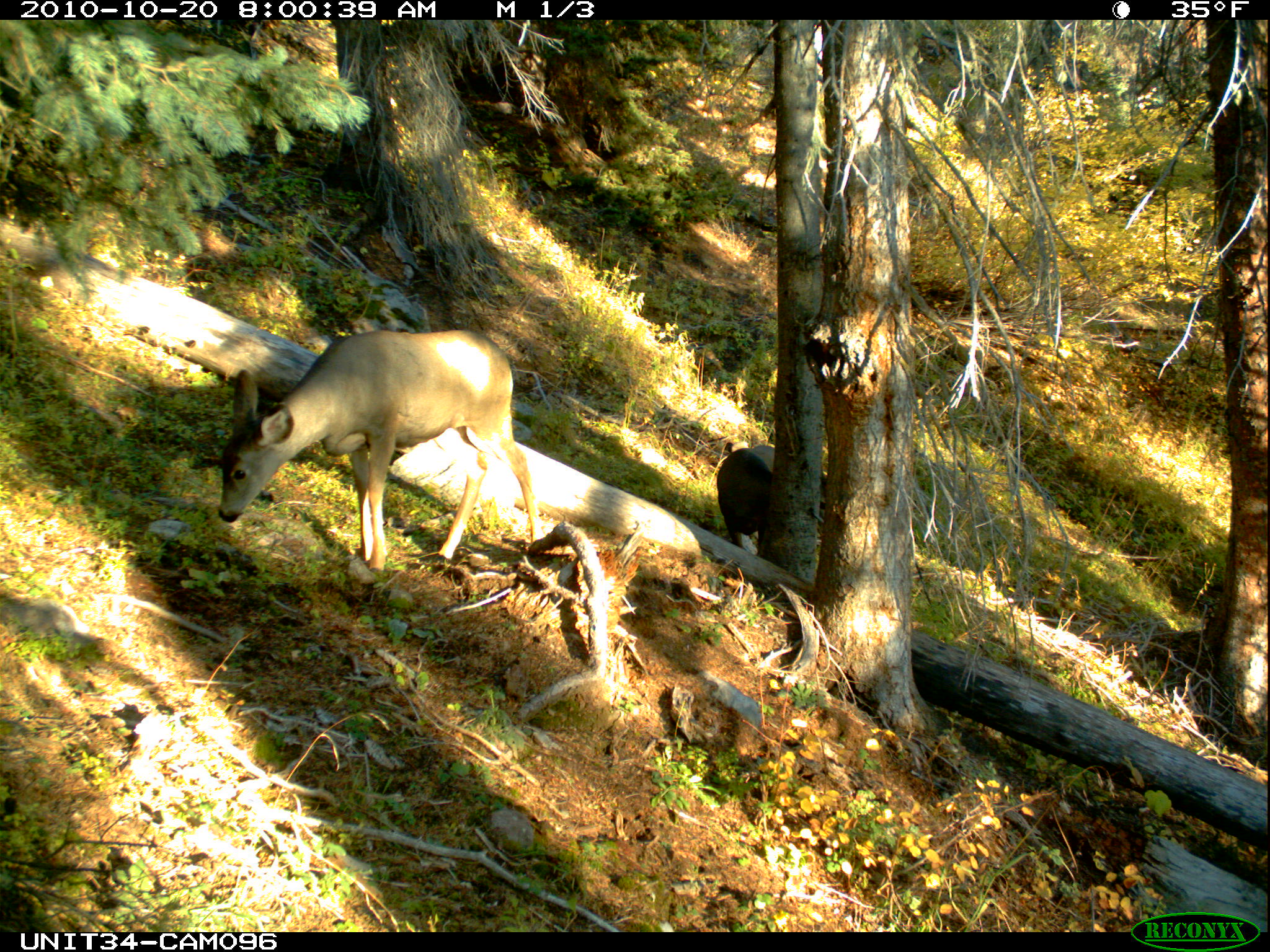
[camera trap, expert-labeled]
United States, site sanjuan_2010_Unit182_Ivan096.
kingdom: Animalia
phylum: Chordata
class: Mammalia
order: Artiodactyla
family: Cervidae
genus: Odocoileus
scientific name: Odocoileus hemionus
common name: mule deer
Odocoileus hemionus (mule deer).